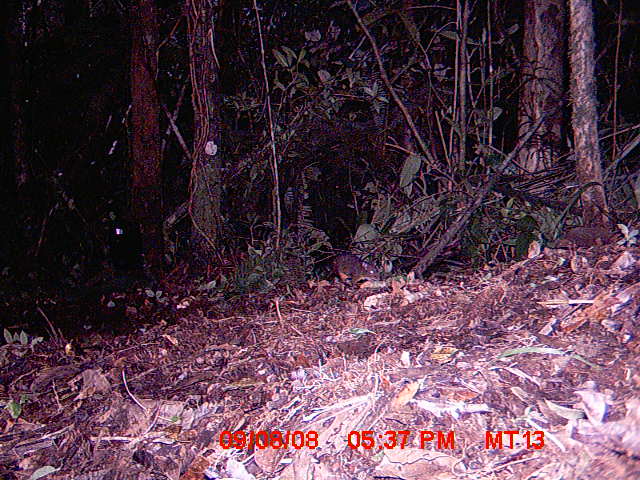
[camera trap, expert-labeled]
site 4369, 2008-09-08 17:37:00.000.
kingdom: Animalia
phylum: Chordata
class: Mammalia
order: Rodentia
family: Nesomyidae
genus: Nesomys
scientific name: Nesomys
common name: nesomys rodents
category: nesomys sp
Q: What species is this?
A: Nesomys sp (nesomys rodents) (Nesomys).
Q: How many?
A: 1.